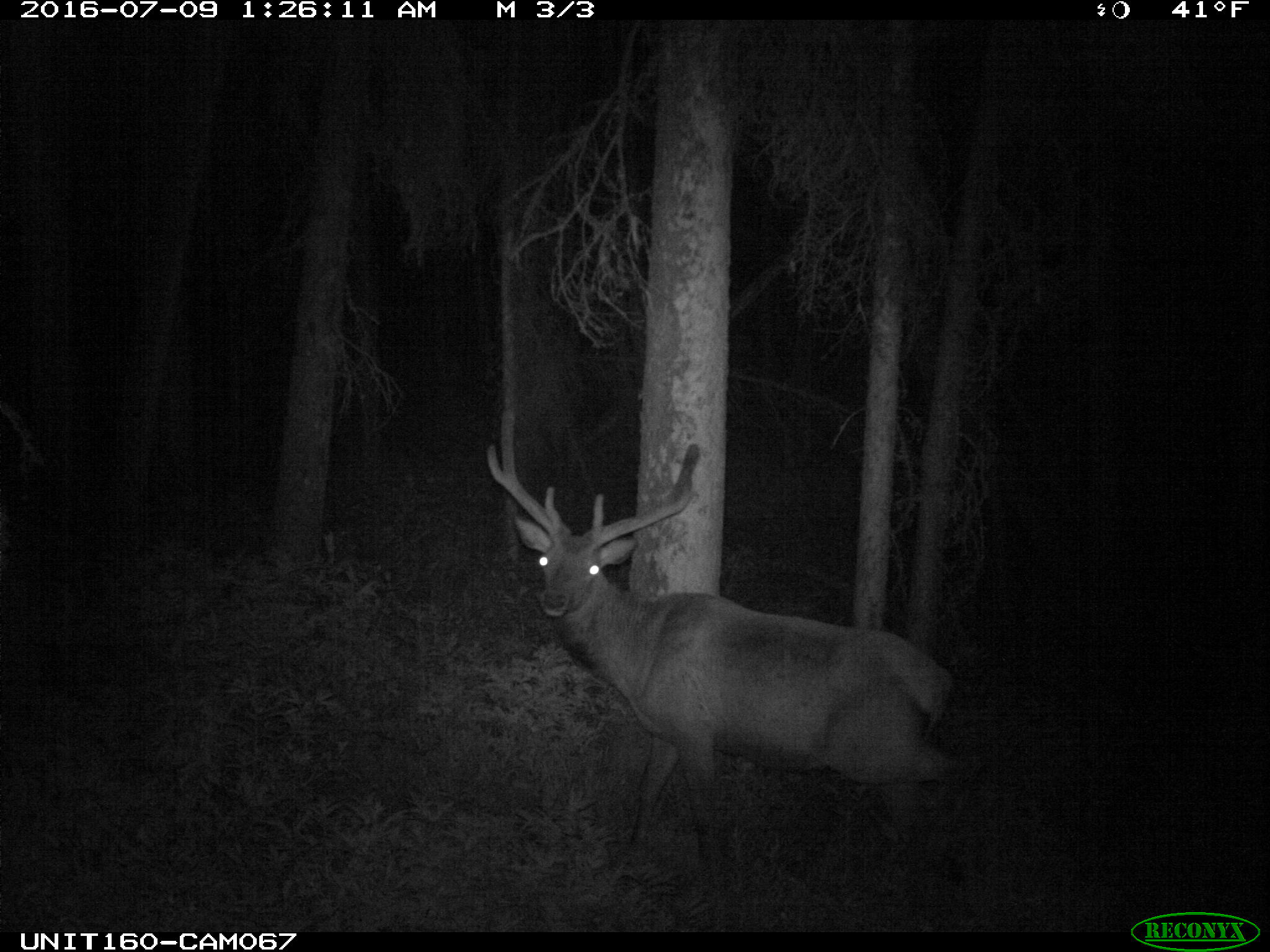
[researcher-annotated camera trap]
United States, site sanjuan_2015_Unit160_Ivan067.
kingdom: Animalia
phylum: Chordata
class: Mammalia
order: Artiodactyla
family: Cervidae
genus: Cervus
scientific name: Cervus elaphus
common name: red deer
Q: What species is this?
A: Cervus elaphus (red deer).